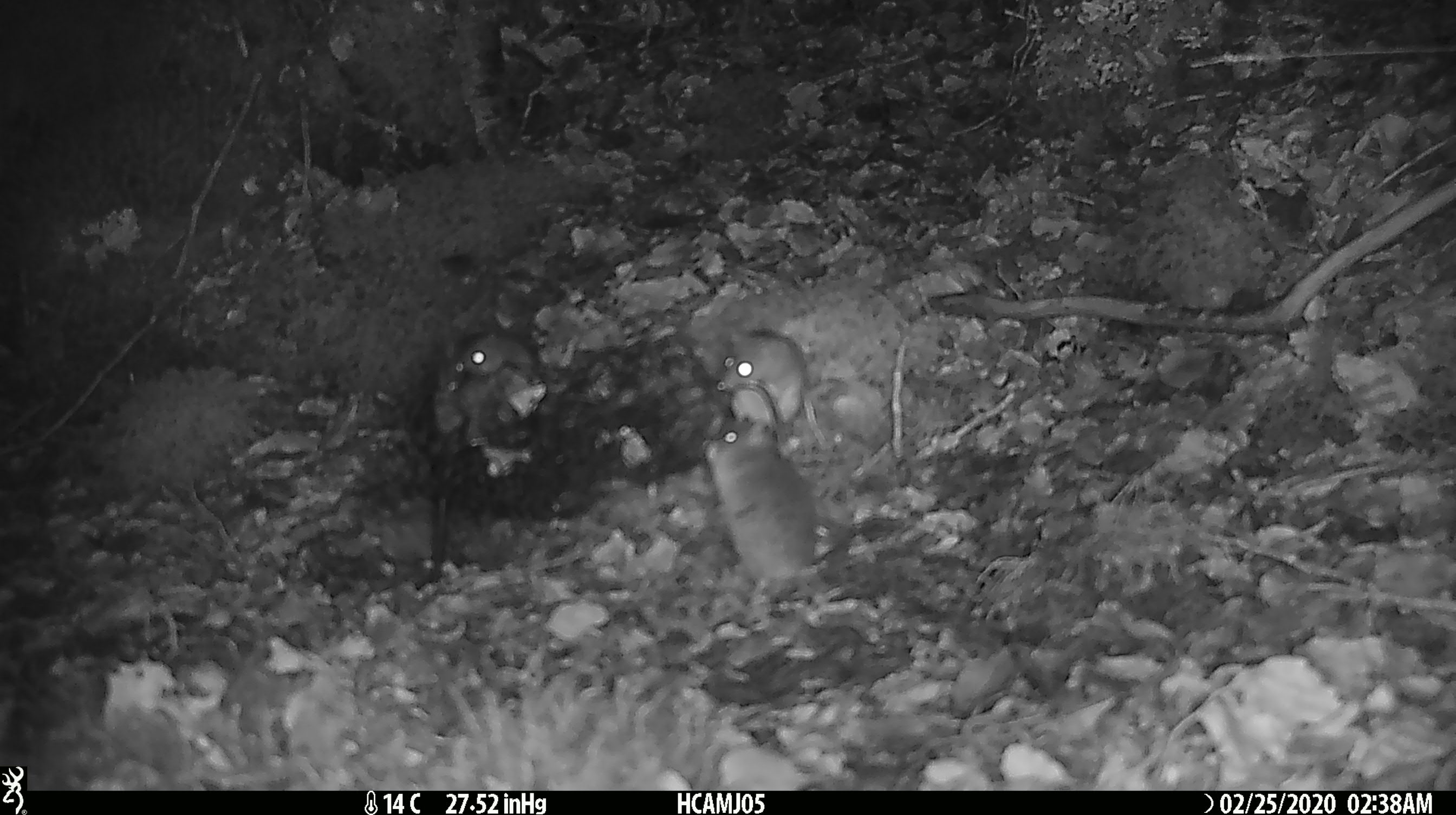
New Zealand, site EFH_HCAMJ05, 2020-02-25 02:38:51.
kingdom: Animalia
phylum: Chordata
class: Mammalia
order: Rodentia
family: Muridae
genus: Mus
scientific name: Mus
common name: mouse